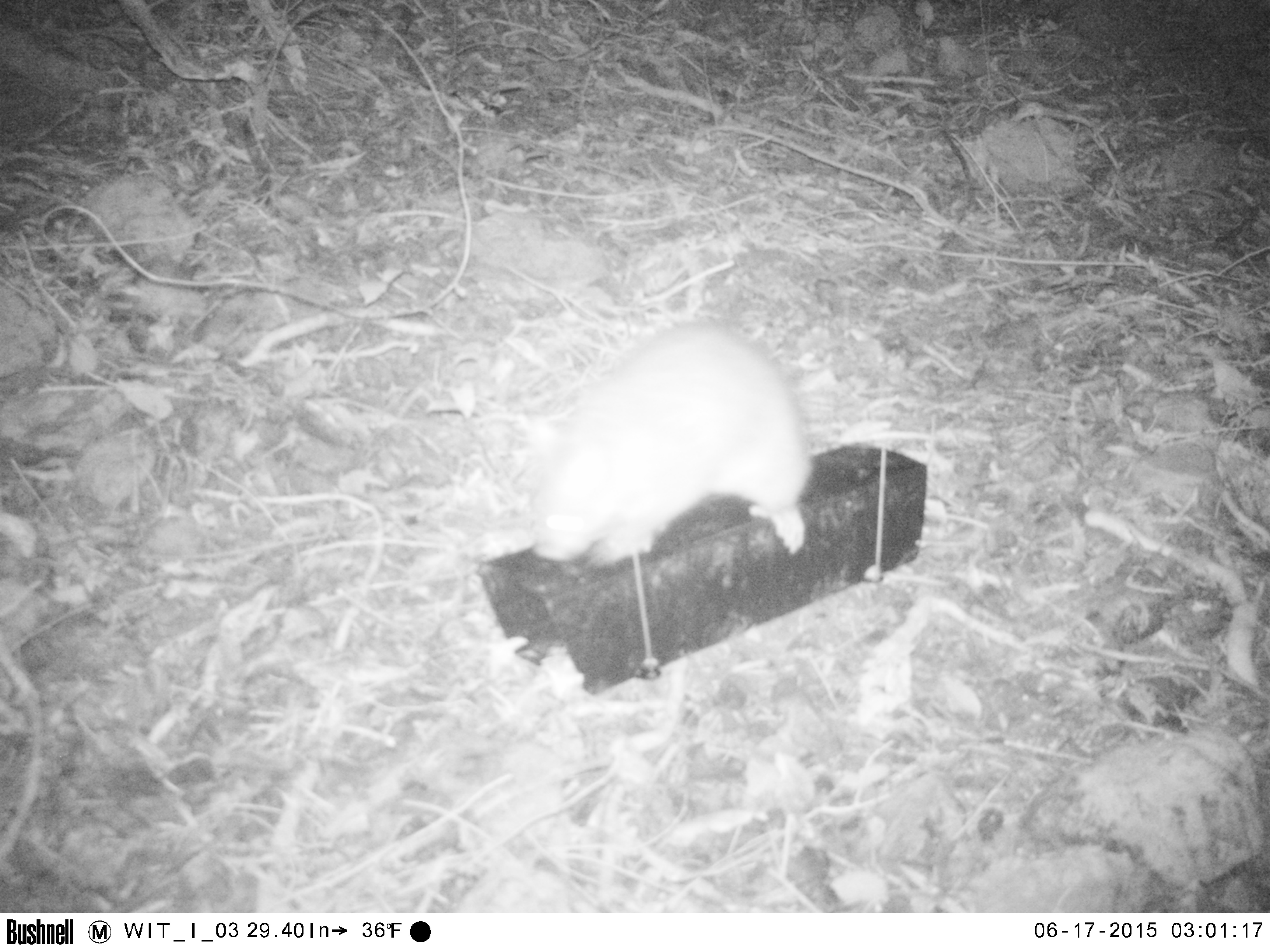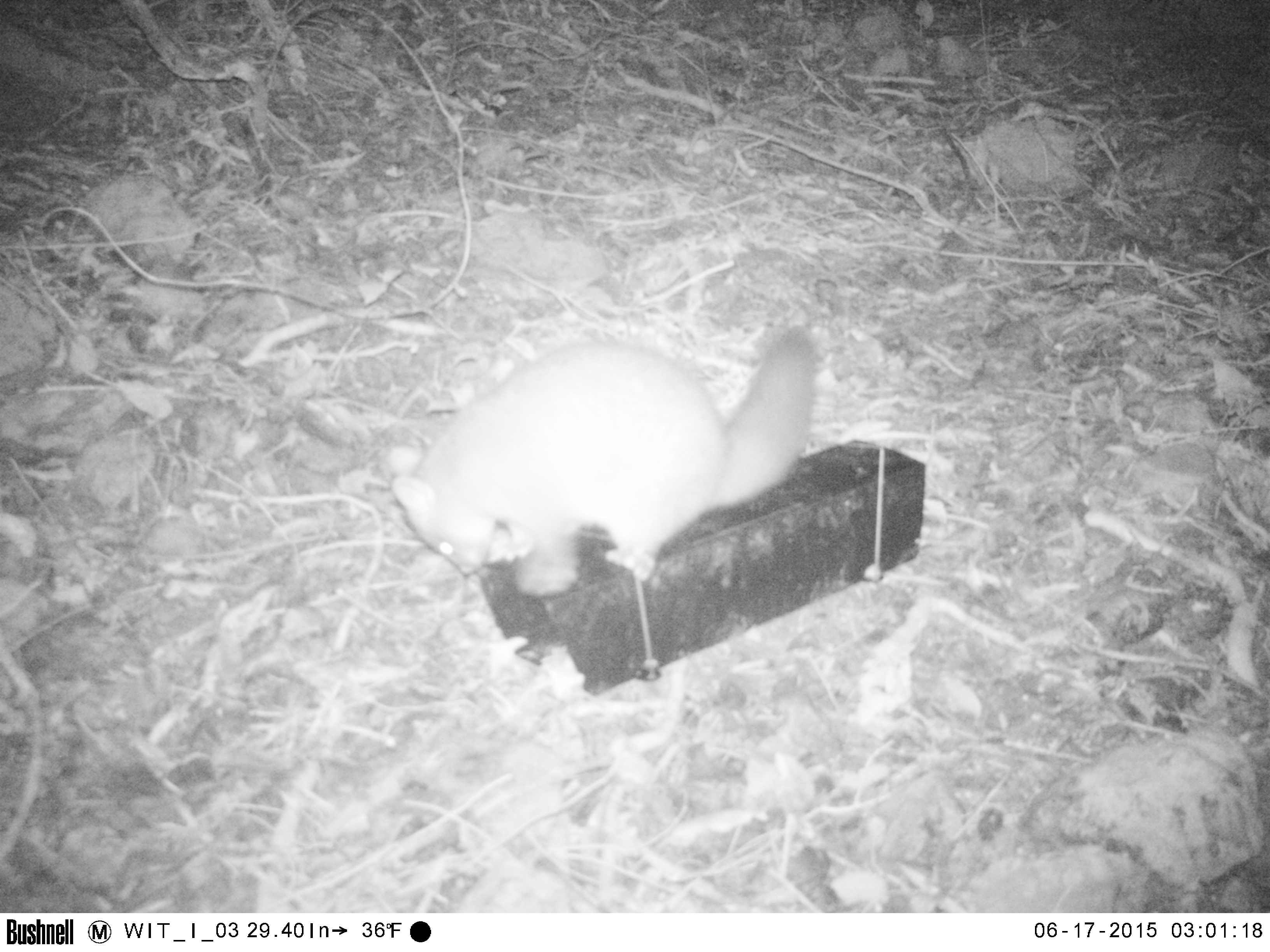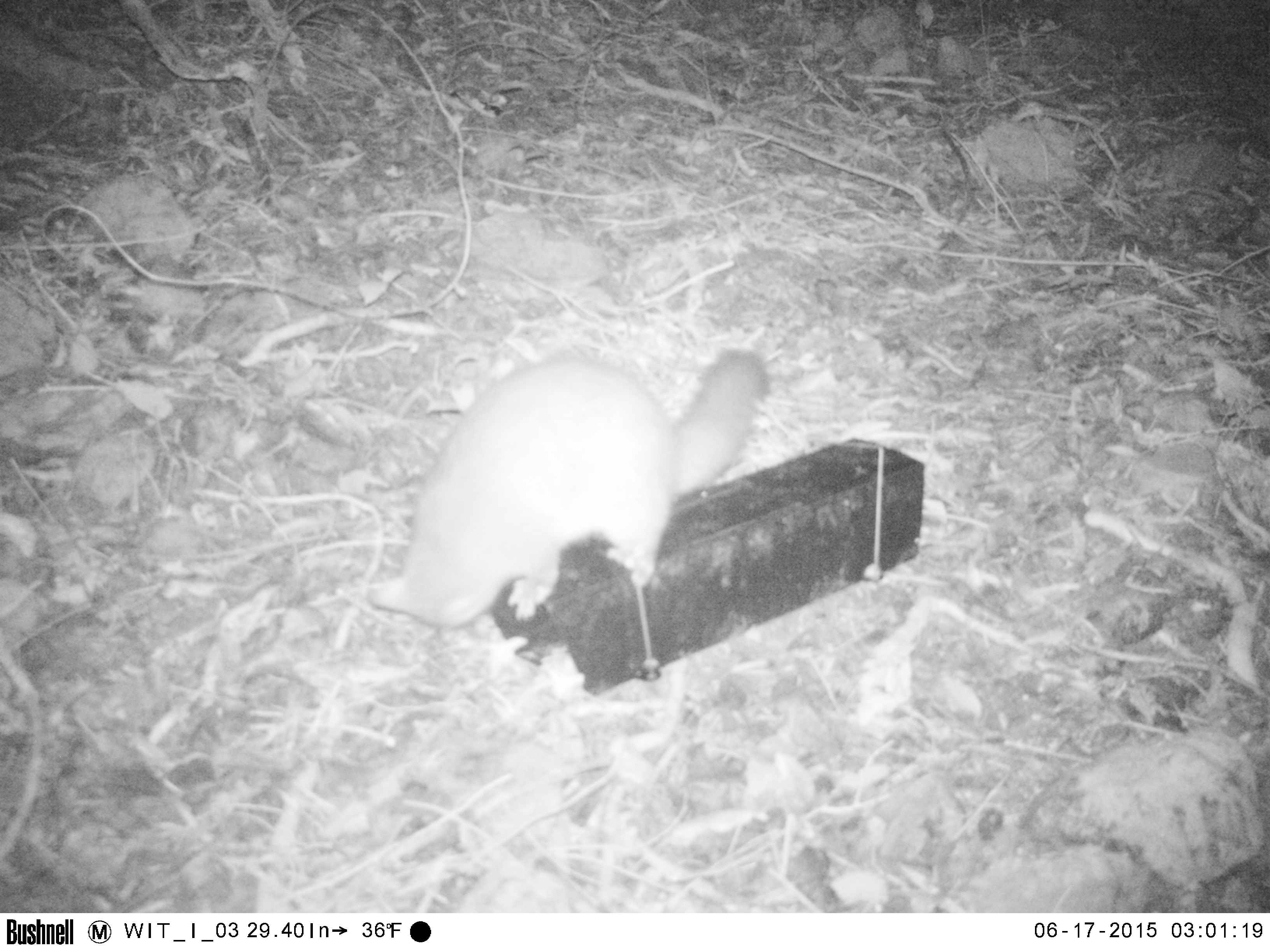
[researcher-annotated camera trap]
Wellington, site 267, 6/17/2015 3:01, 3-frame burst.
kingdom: Animalia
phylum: Chordata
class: Mammalia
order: Didelphimorphia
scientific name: Didelphimorphia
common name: possum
Possum (Didelphimorphia).